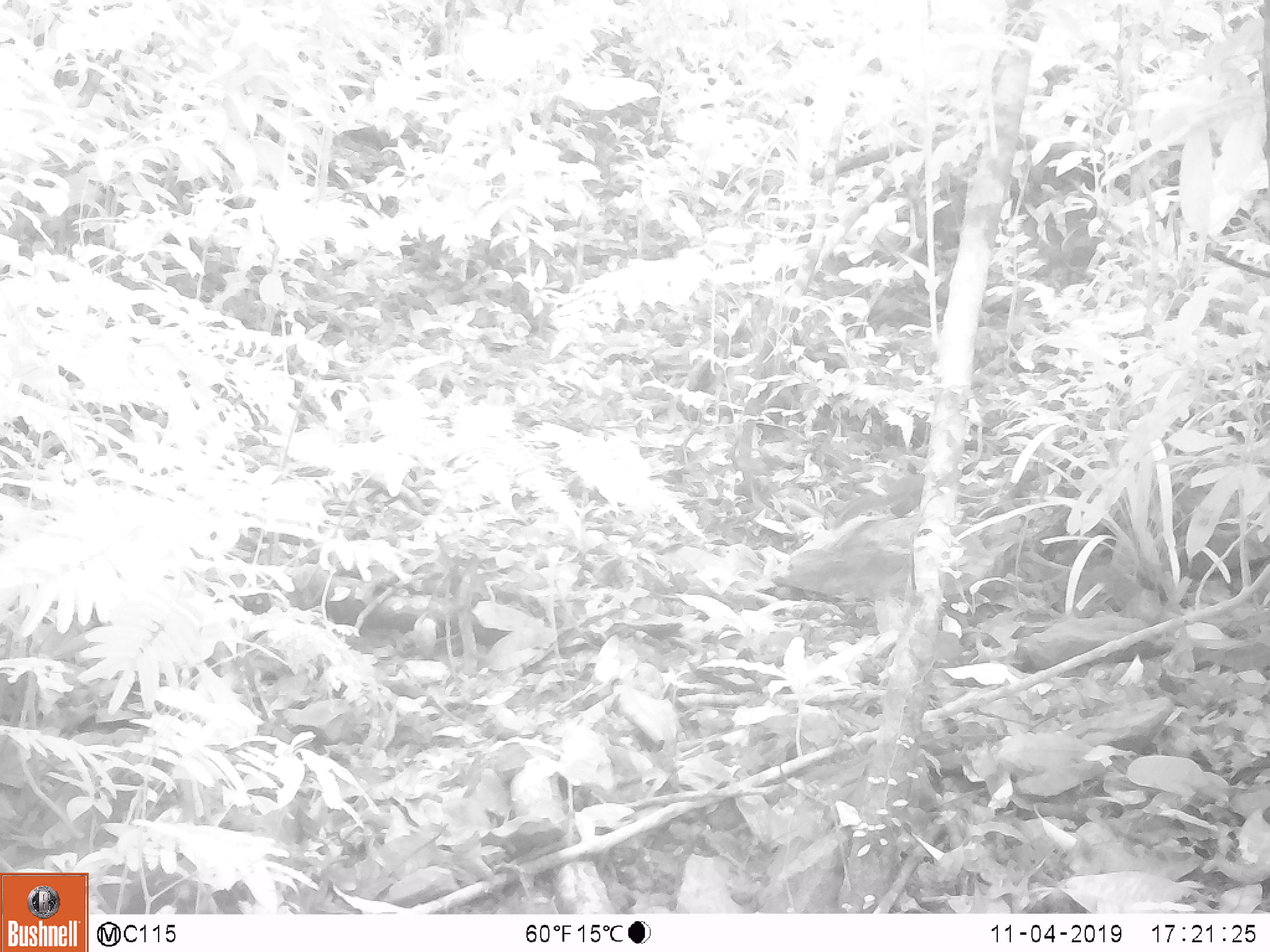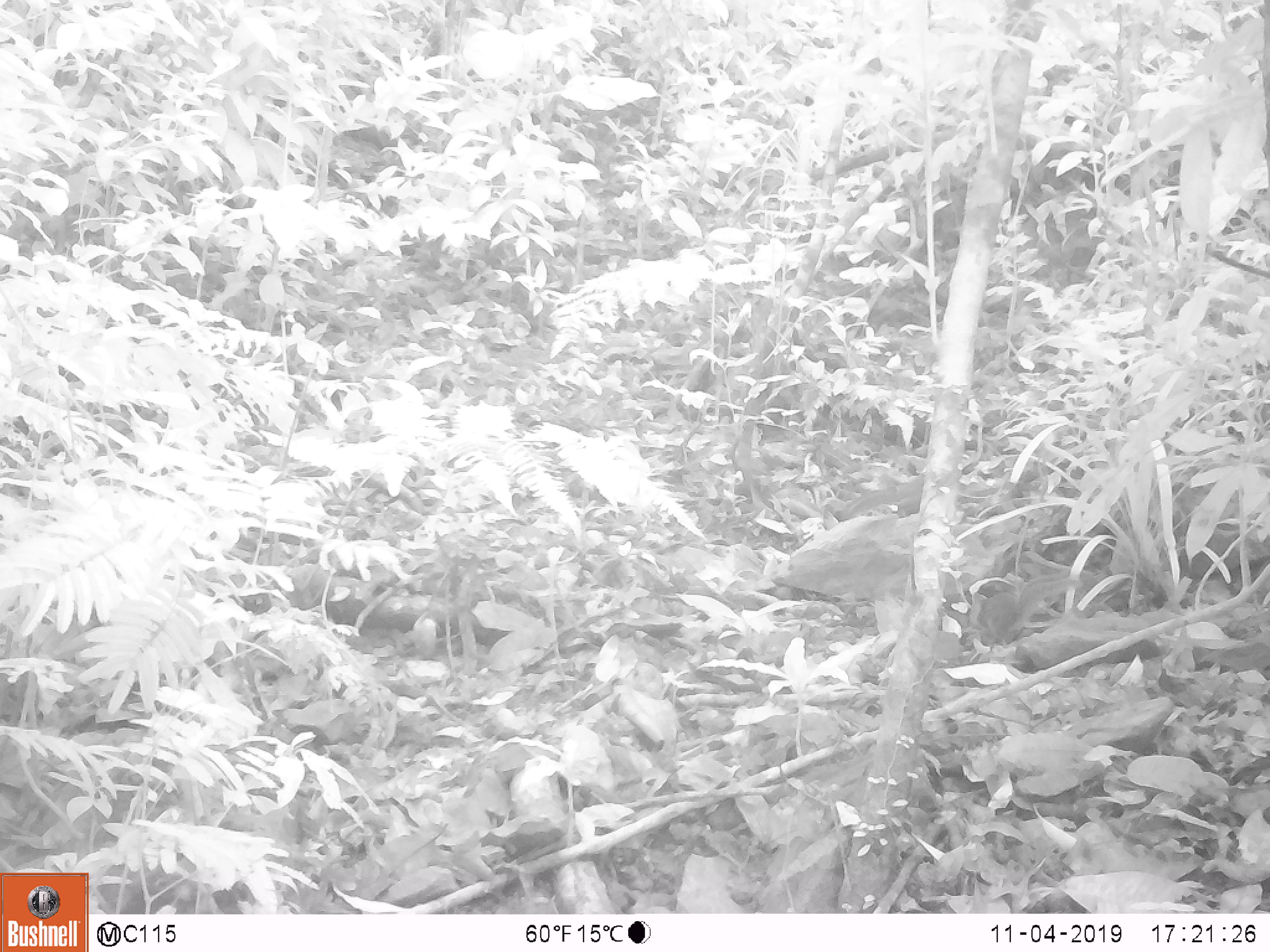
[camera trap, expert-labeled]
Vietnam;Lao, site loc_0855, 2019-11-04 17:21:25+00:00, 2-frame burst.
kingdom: Animalia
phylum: Chordata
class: Mammalia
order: Rodentia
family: Sciuridae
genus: Dremomys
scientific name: Dremomys rufigenis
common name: red-cheeked squirrel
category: red cheeked squirrel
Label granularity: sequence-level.